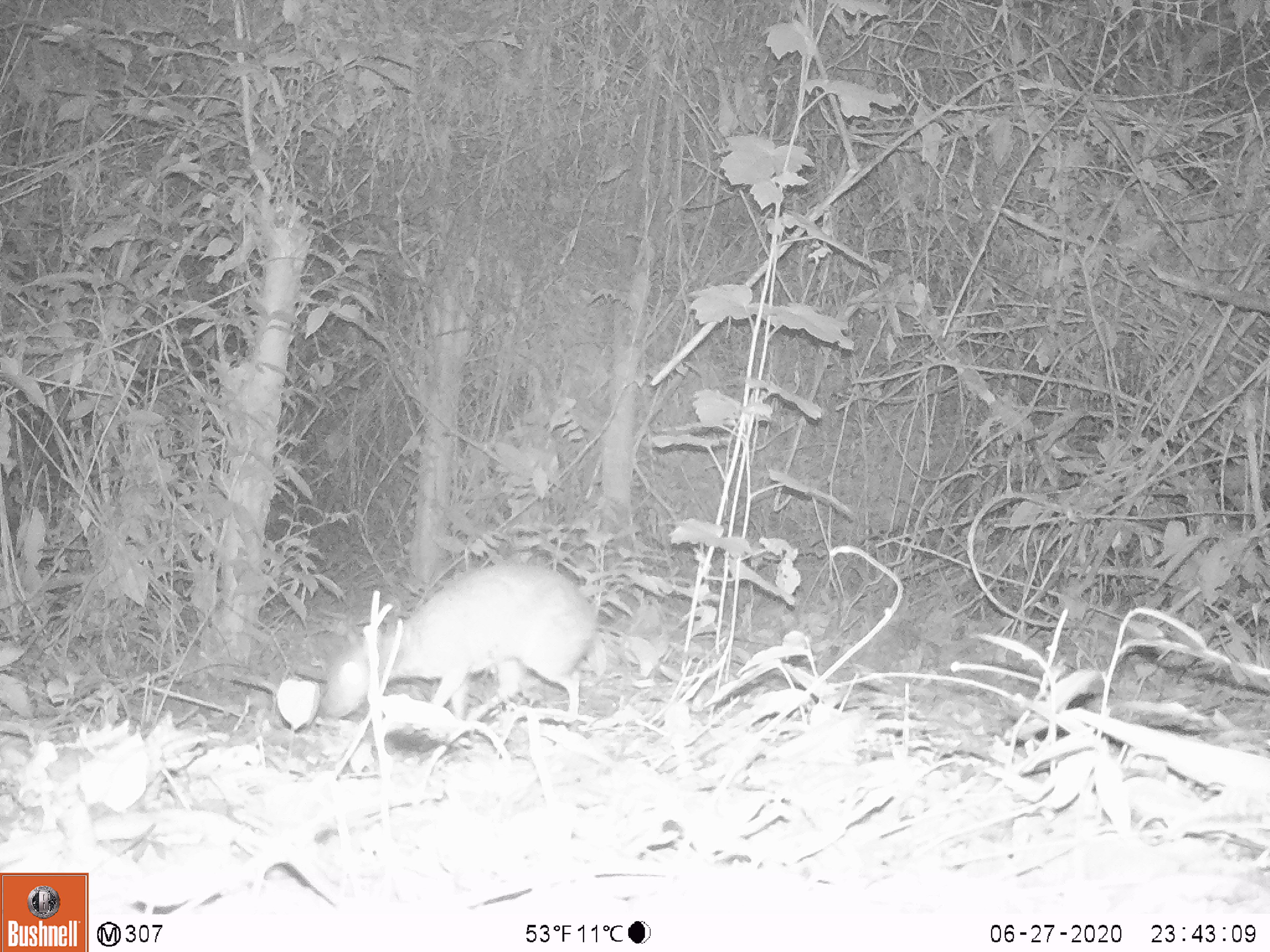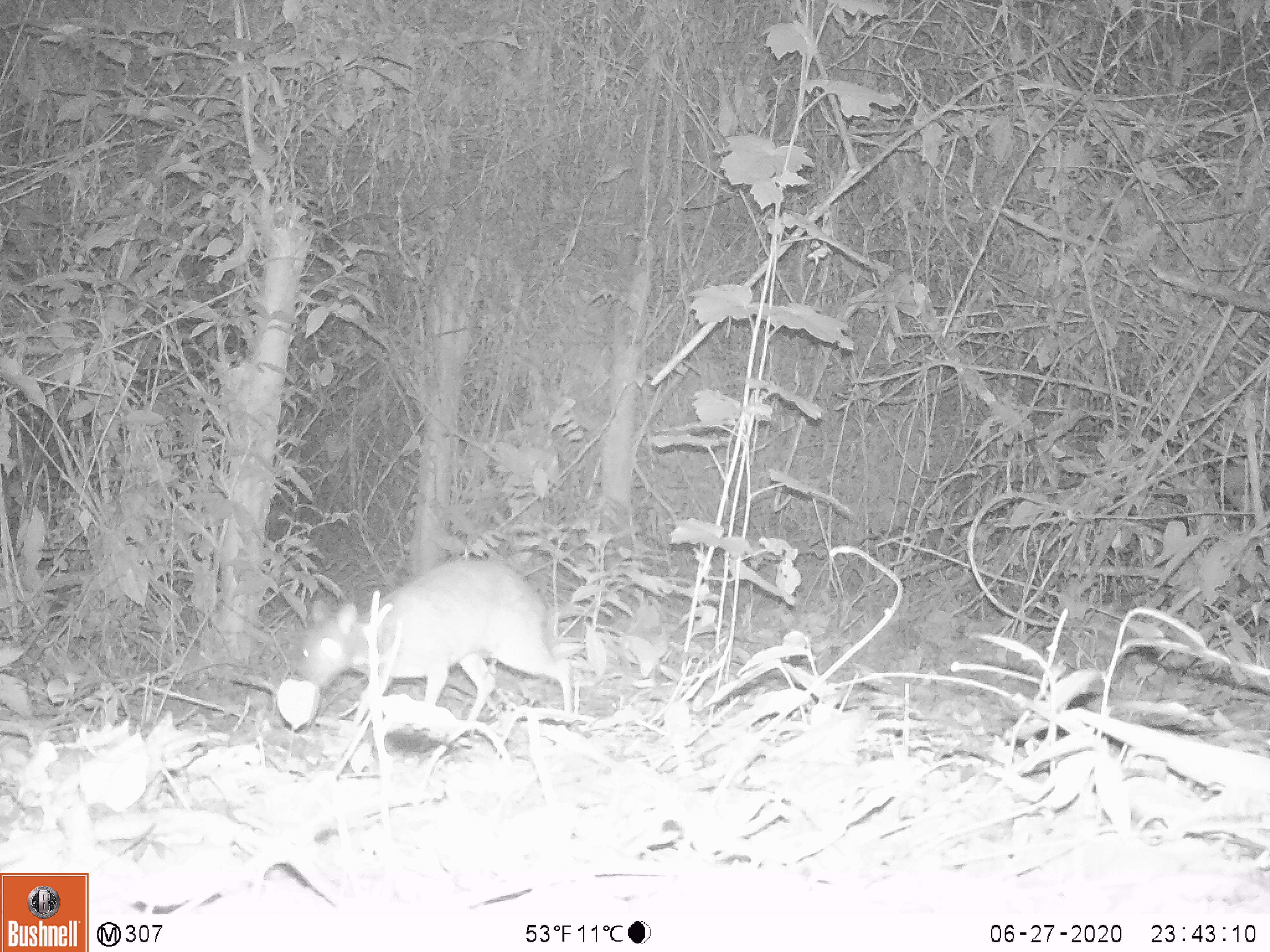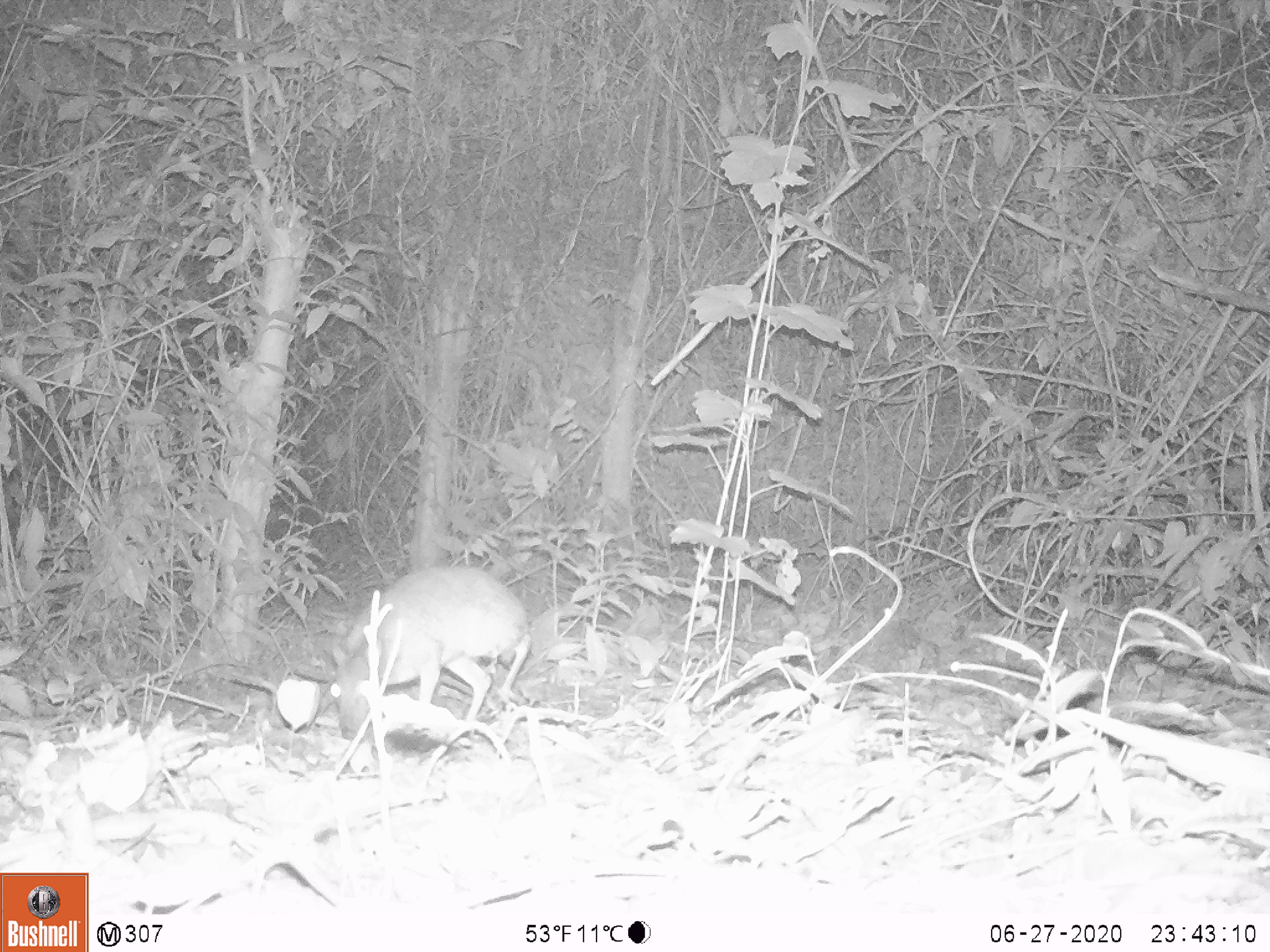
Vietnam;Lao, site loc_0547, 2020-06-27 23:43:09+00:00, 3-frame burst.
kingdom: Animalia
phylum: Chordata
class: Mammalia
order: Artiodactyla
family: Tragulidae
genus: Moschiola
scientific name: Moschiola meminna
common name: chevrotain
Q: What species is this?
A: Chevrotain (Moschiola meminna).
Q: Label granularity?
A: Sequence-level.